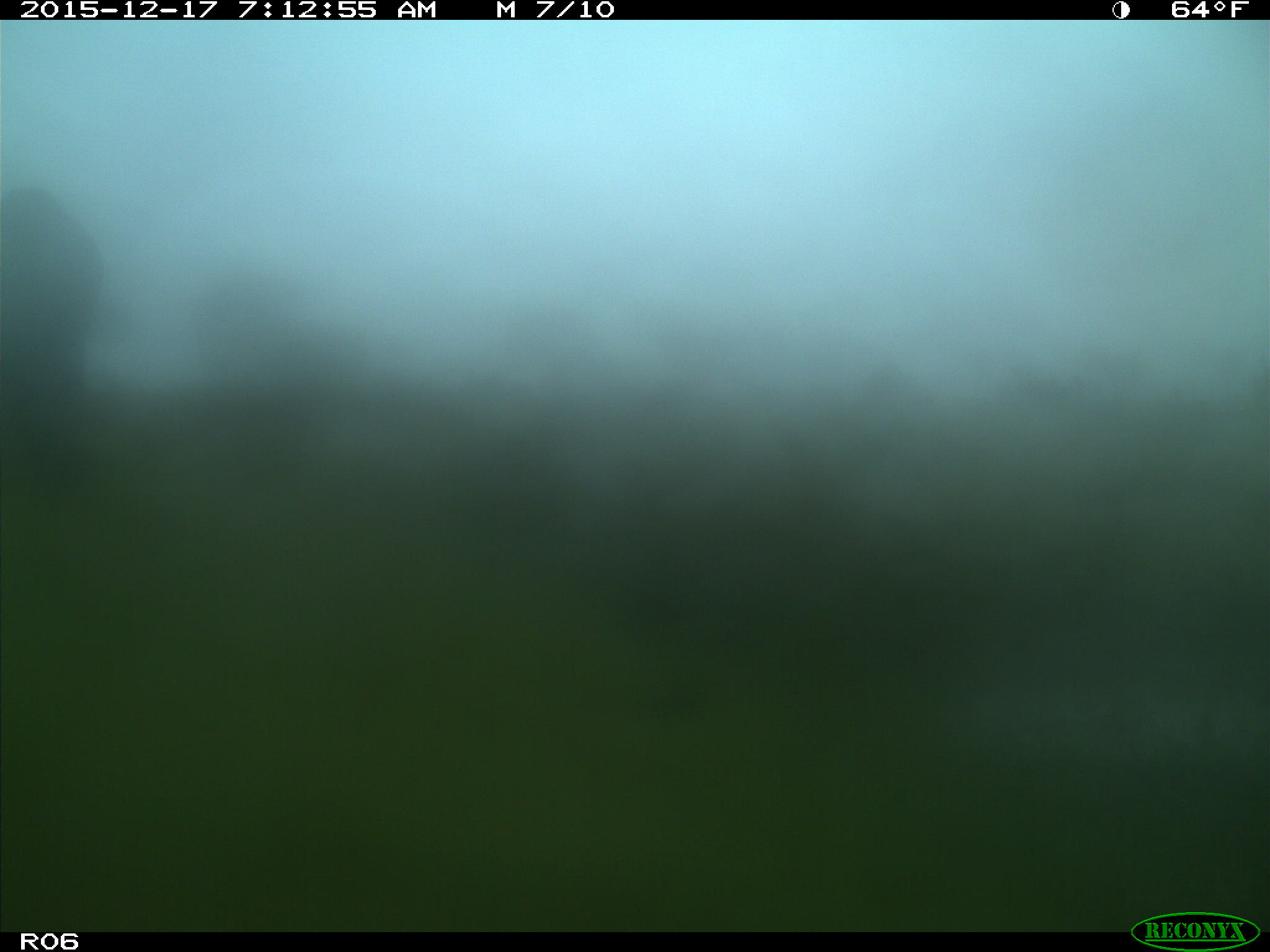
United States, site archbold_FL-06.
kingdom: Animalia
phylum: Chordata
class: Mammalia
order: Artiodactyla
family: Bovidae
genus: Bos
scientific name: Bos taurus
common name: domestic cow